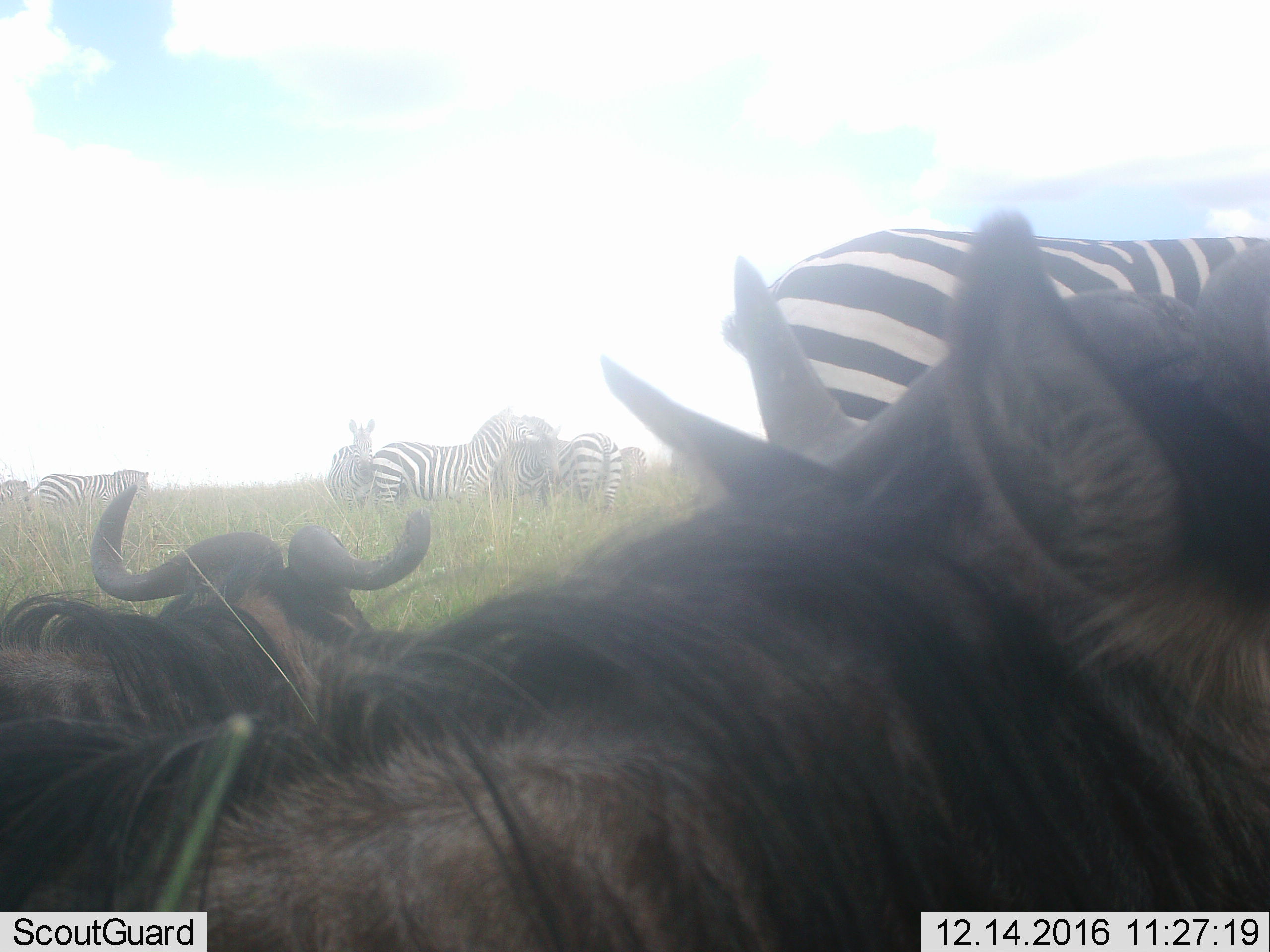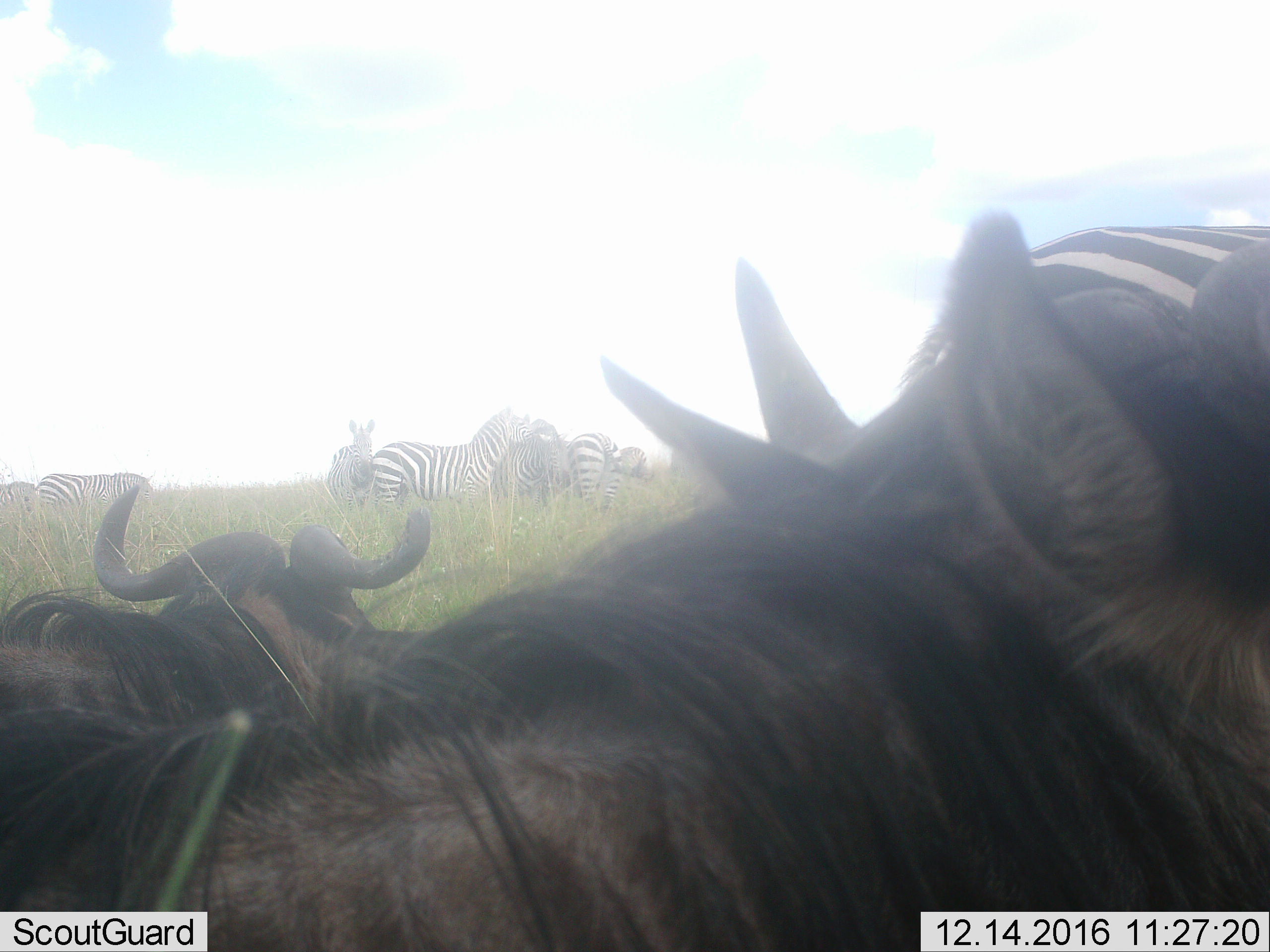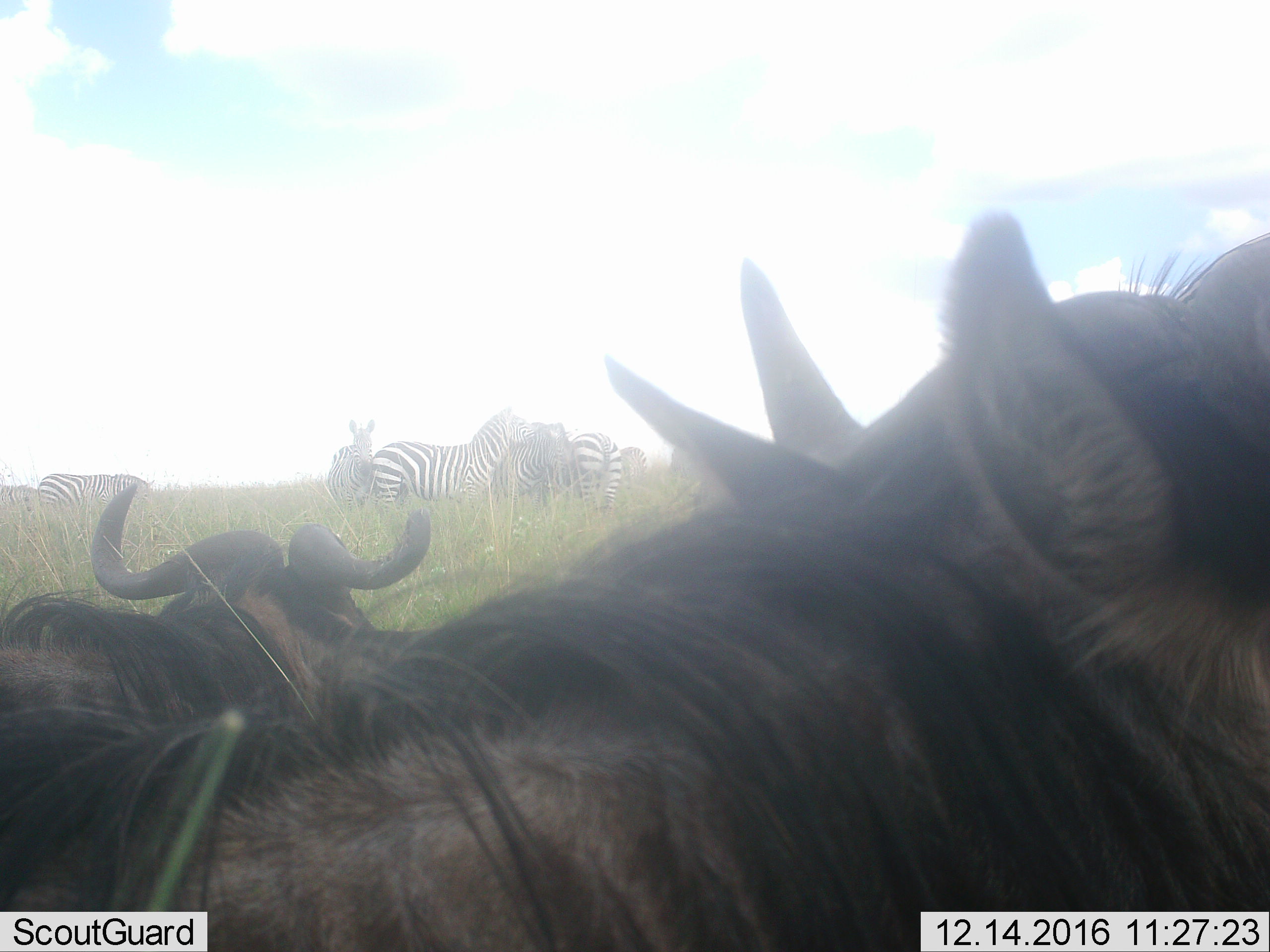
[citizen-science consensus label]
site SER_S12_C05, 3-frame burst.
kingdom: Animalia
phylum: Chordata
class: Mammalia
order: Artiodactyla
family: Bovidae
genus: Connochaetes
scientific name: Connochaetes taurinus taurinus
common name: blue wildebeest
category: wildebeestblue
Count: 2.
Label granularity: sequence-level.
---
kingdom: Animalia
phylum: Chordata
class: Mammalia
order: Perissodactyla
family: Equidae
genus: Equus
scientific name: Equus quagga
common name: plains zebra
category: zebraplains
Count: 8.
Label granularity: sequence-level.